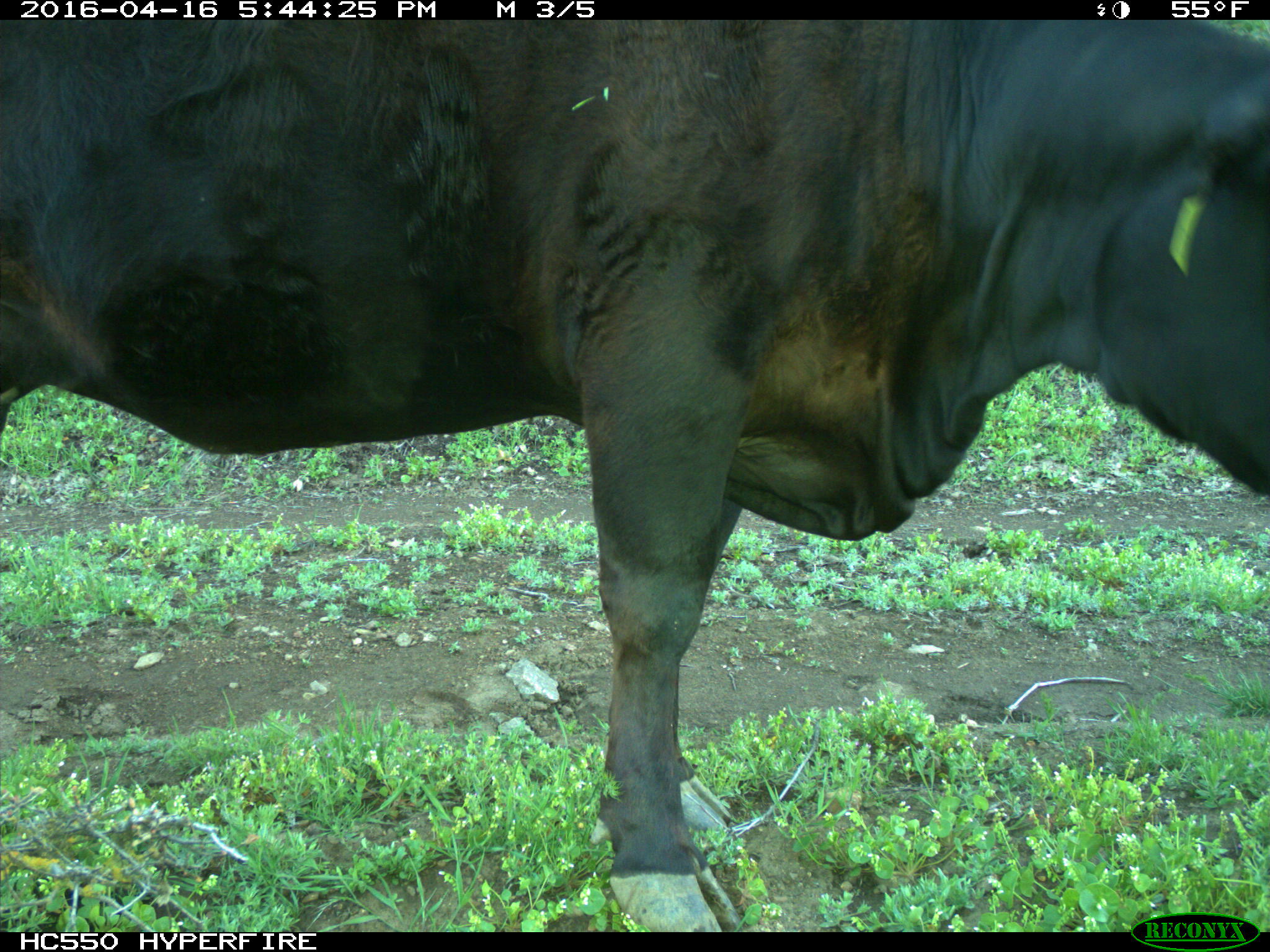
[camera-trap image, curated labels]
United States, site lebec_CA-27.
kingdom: Animalia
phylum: Chordata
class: Mammalia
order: Artiodactyla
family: Bovidae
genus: Bos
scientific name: Bos taurus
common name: domestic cow